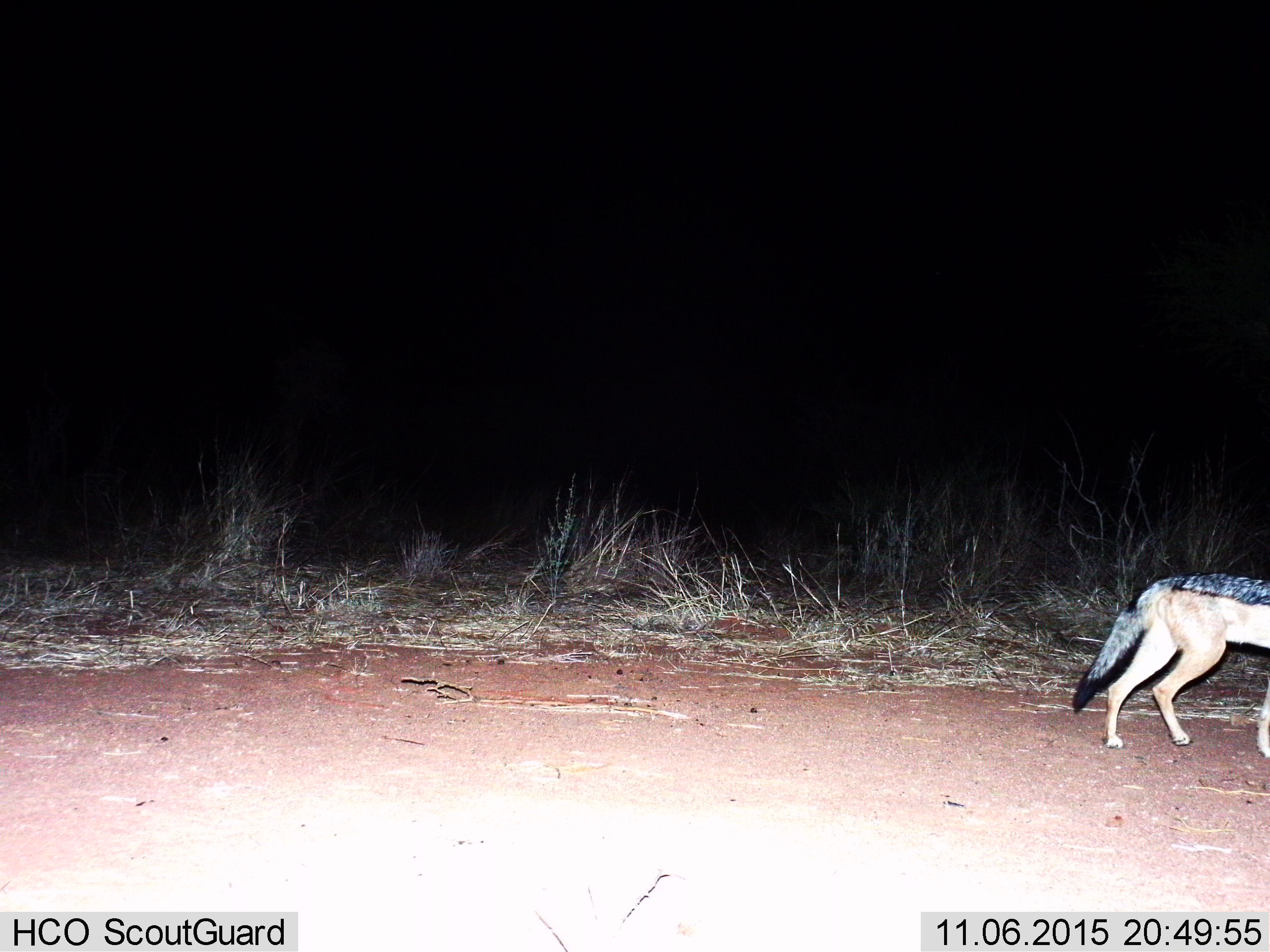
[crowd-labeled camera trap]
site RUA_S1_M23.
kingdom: Animalia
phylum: Chordata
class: Mammalia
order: Carnivora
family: Canidae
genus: Lupulella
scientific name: Lupulella mesomelas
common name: black-backed jackal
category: jackalblackbacked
Jackalblackbacked (black-backed jackal) (Lupulella mesomelas), count 1. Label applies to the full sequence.